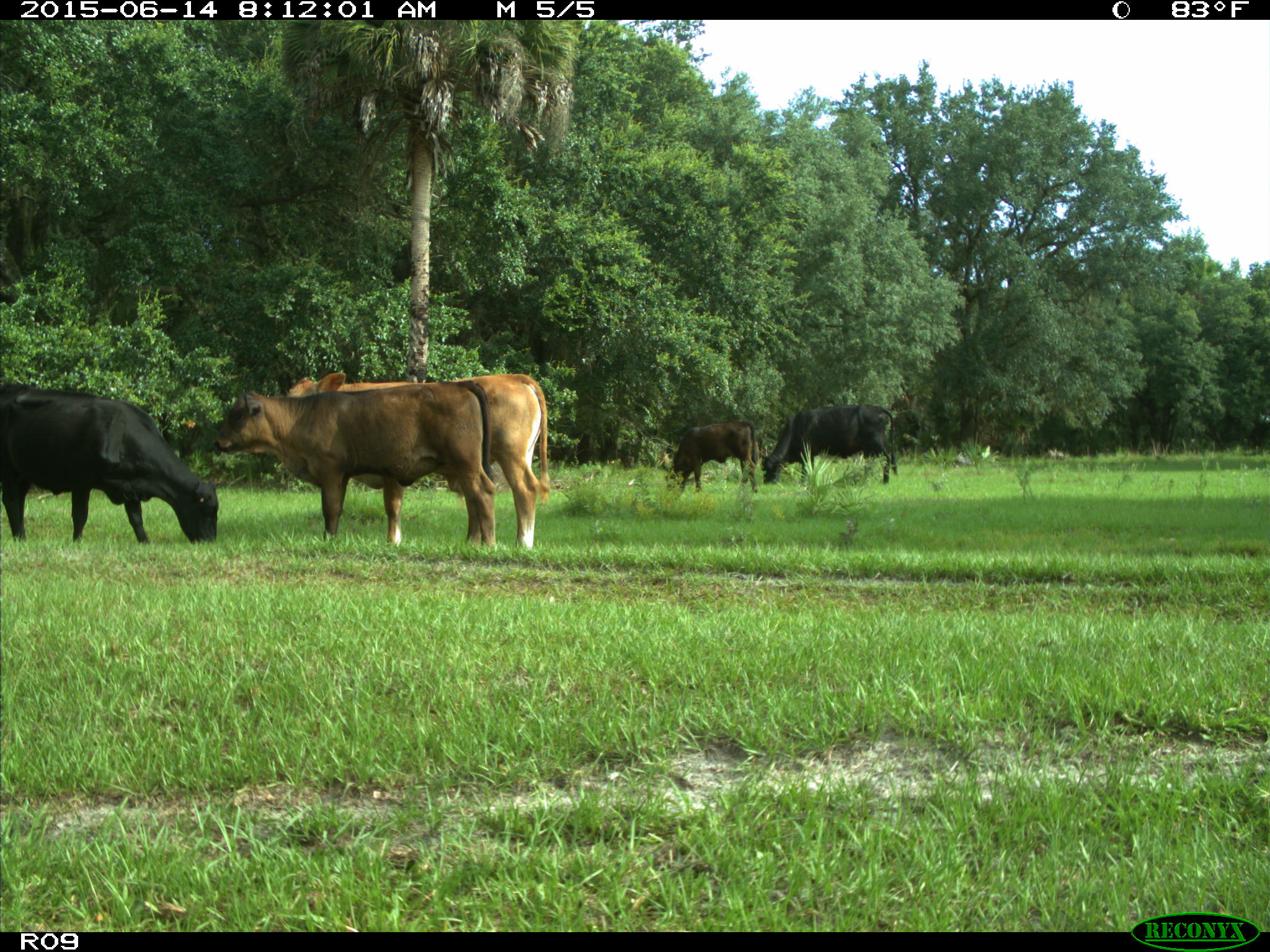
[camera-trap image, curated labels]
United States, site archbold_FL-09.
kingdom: Animalia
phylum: Chordata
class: Mammalia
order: Artiodactyla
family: Bovidae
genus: Bos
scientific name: Bos taurus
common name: domestic cow